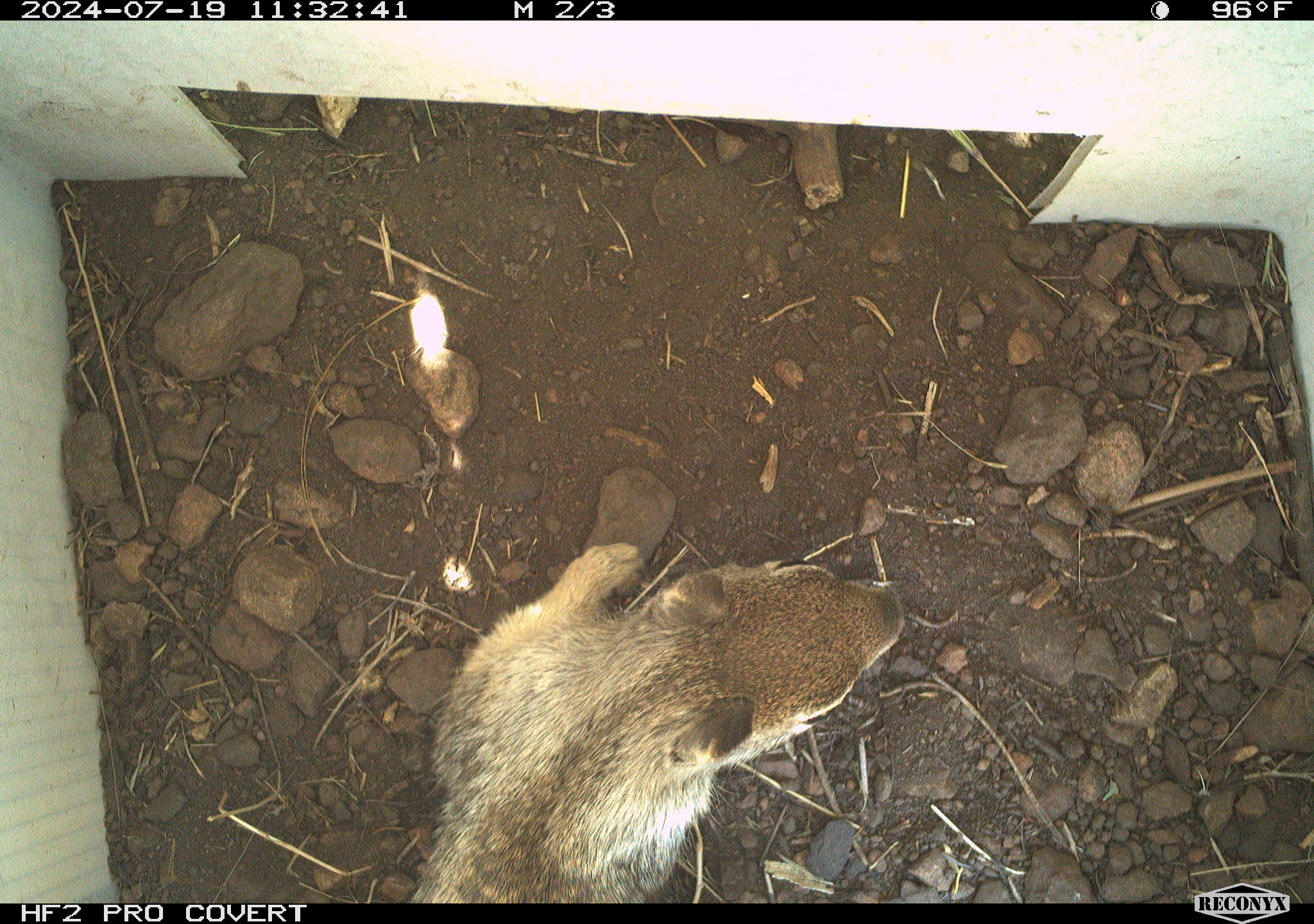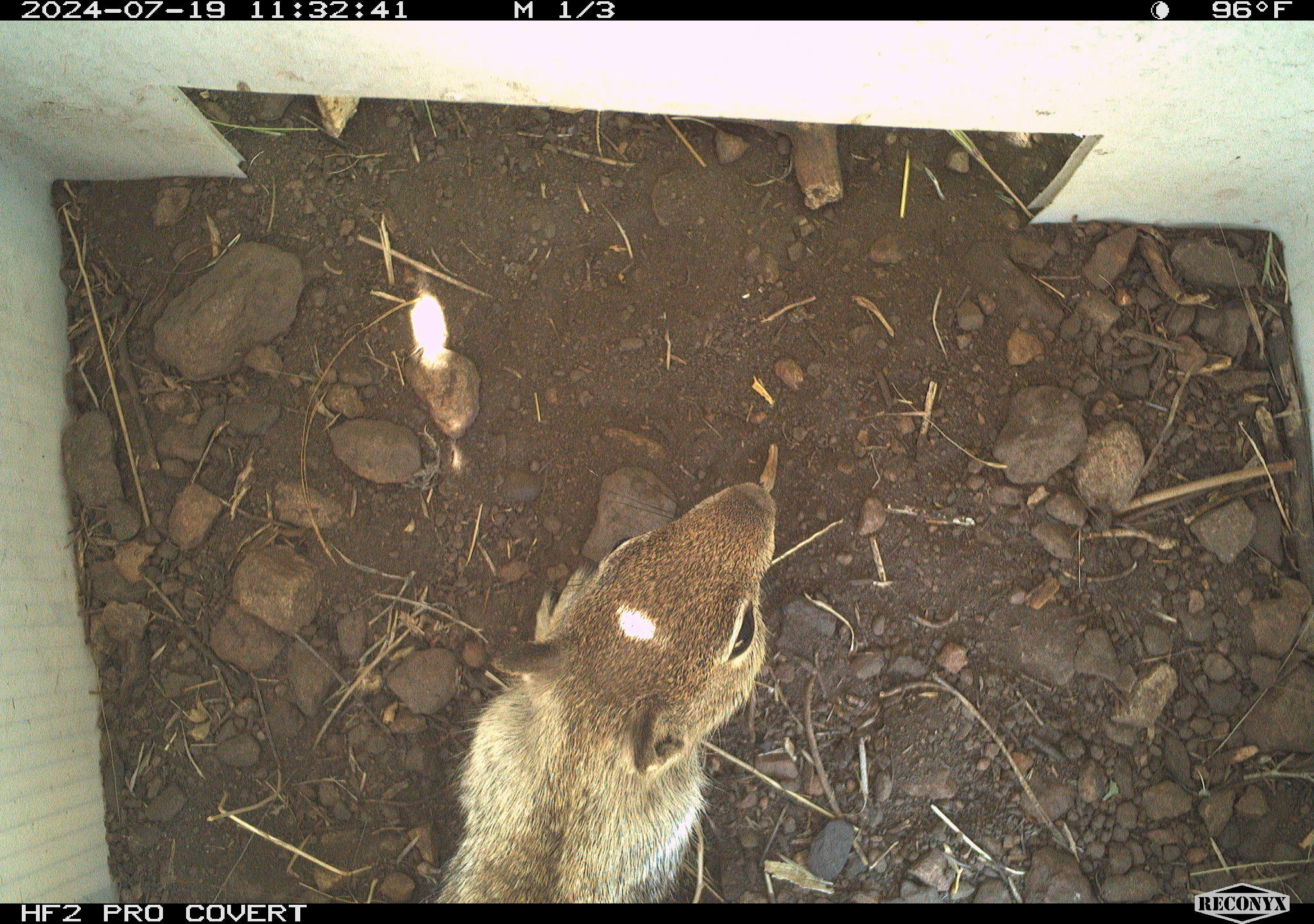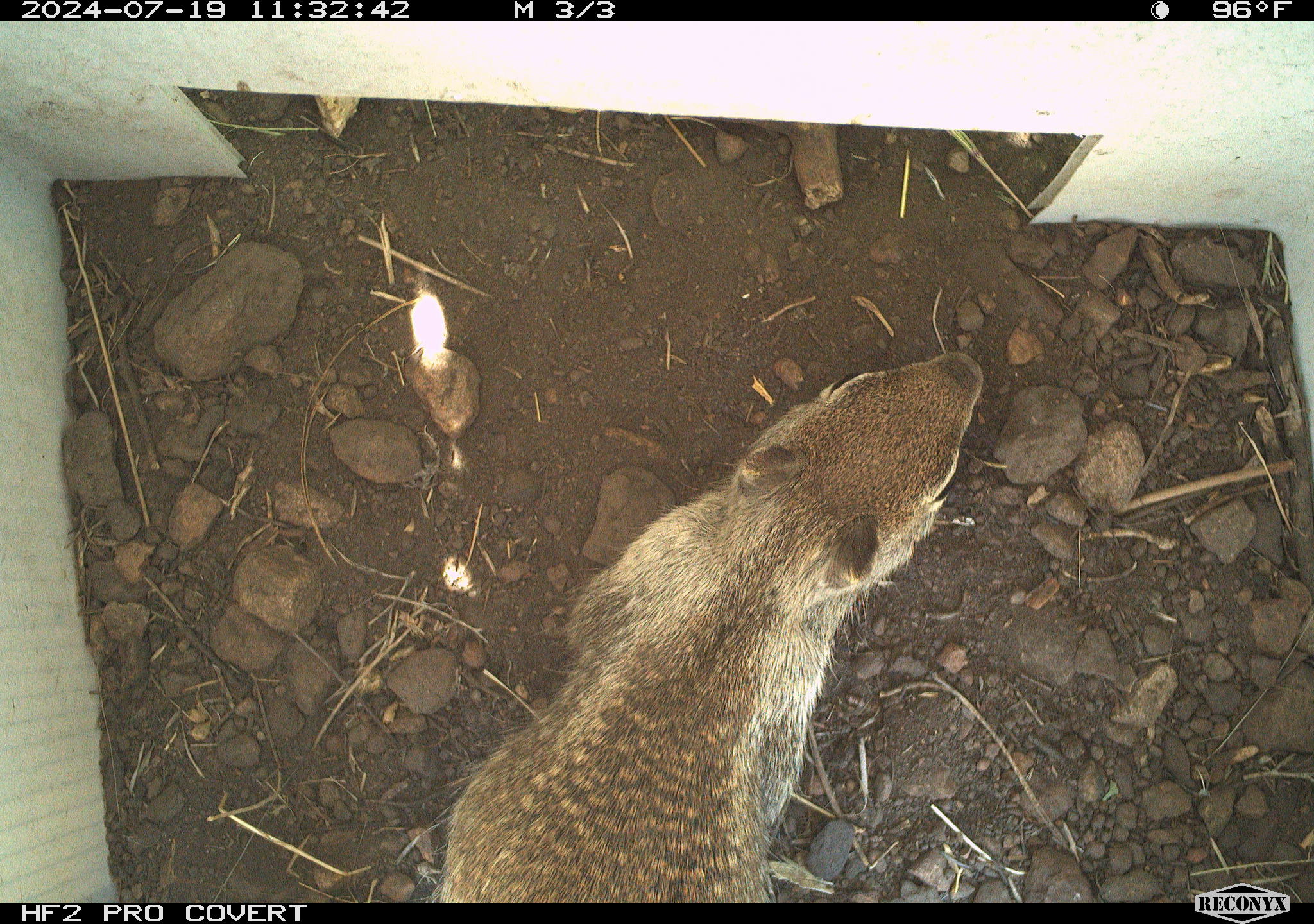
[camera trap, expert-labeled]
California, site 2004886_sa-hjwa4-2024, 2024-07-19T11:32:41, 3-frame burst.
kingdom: Animalia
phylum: Chordata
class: Mammalia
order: Rodentia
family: Sciuridae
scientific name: Sciuridae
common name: squirrels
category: sciuridae family